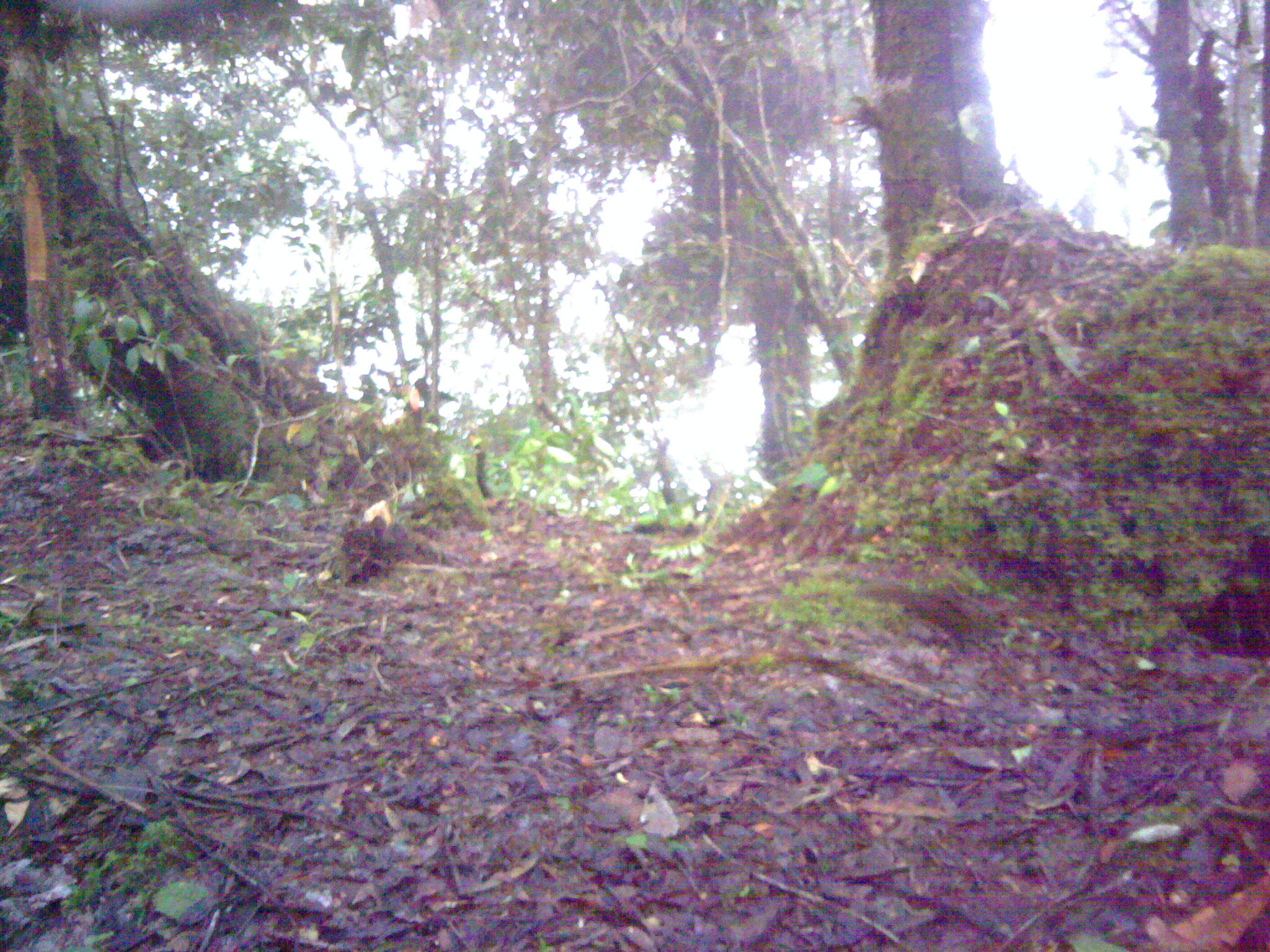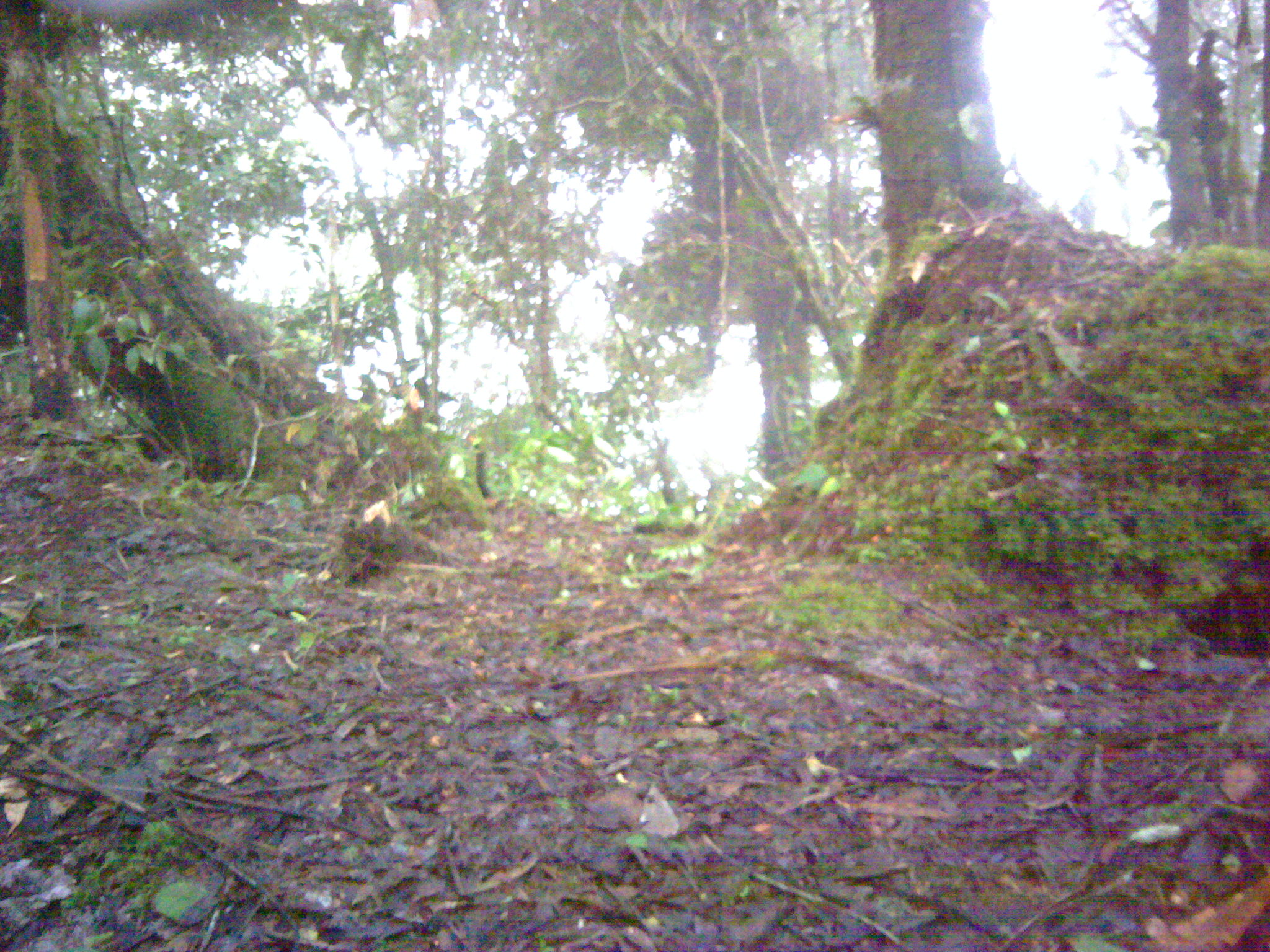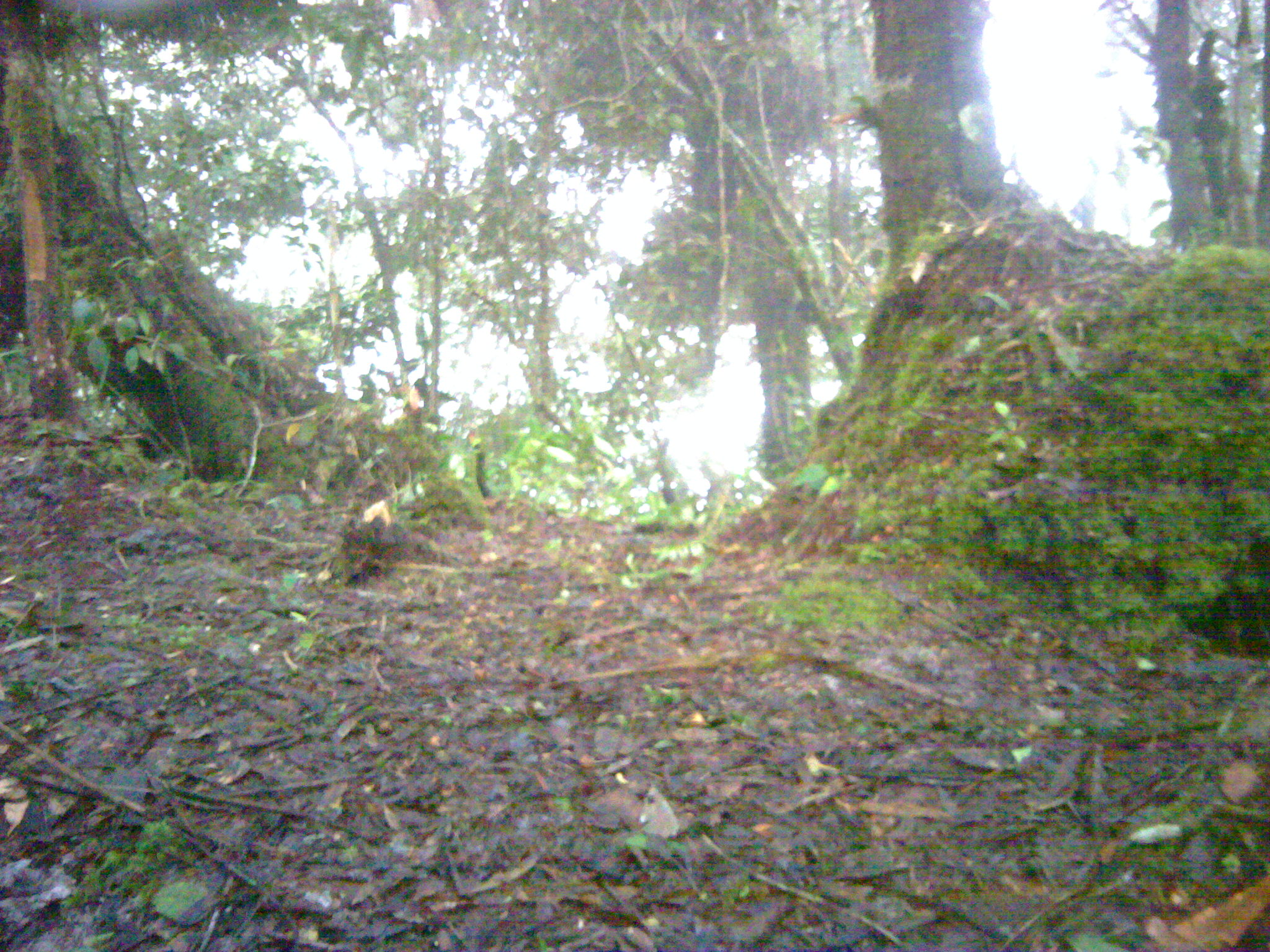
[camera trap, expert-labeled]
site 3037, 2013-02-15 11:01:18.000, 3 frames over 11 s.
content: unidentified animal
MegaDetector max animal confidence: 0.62